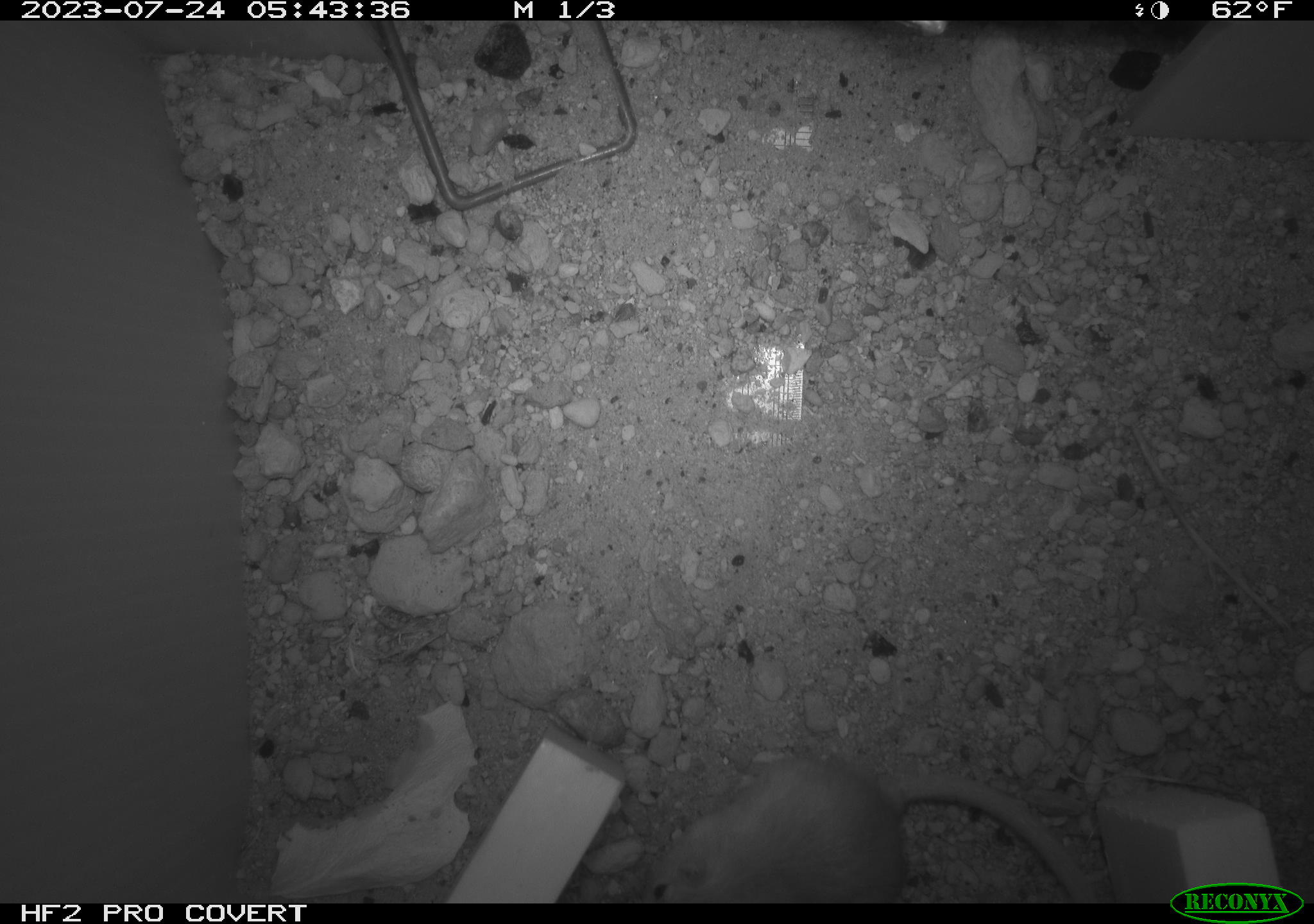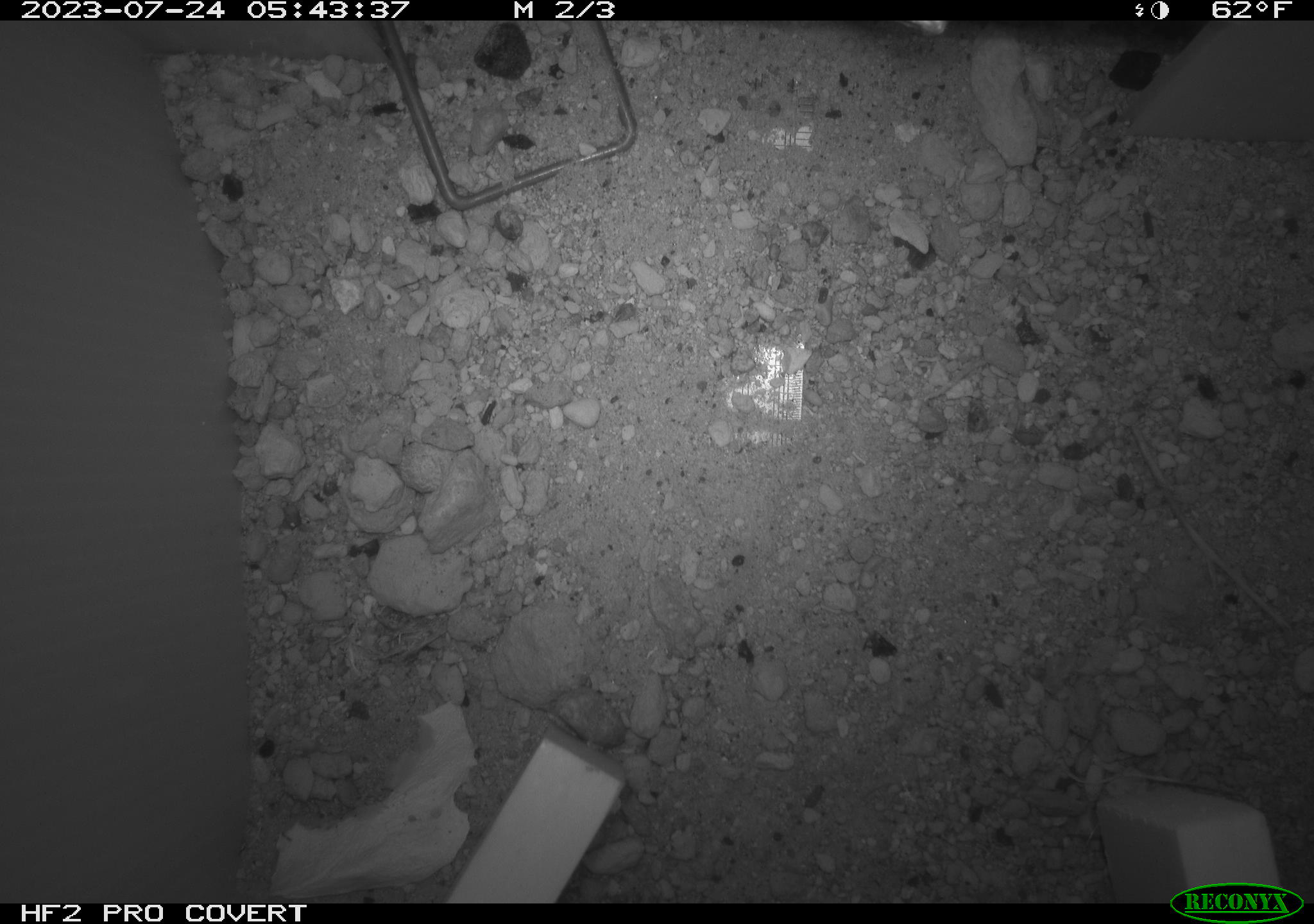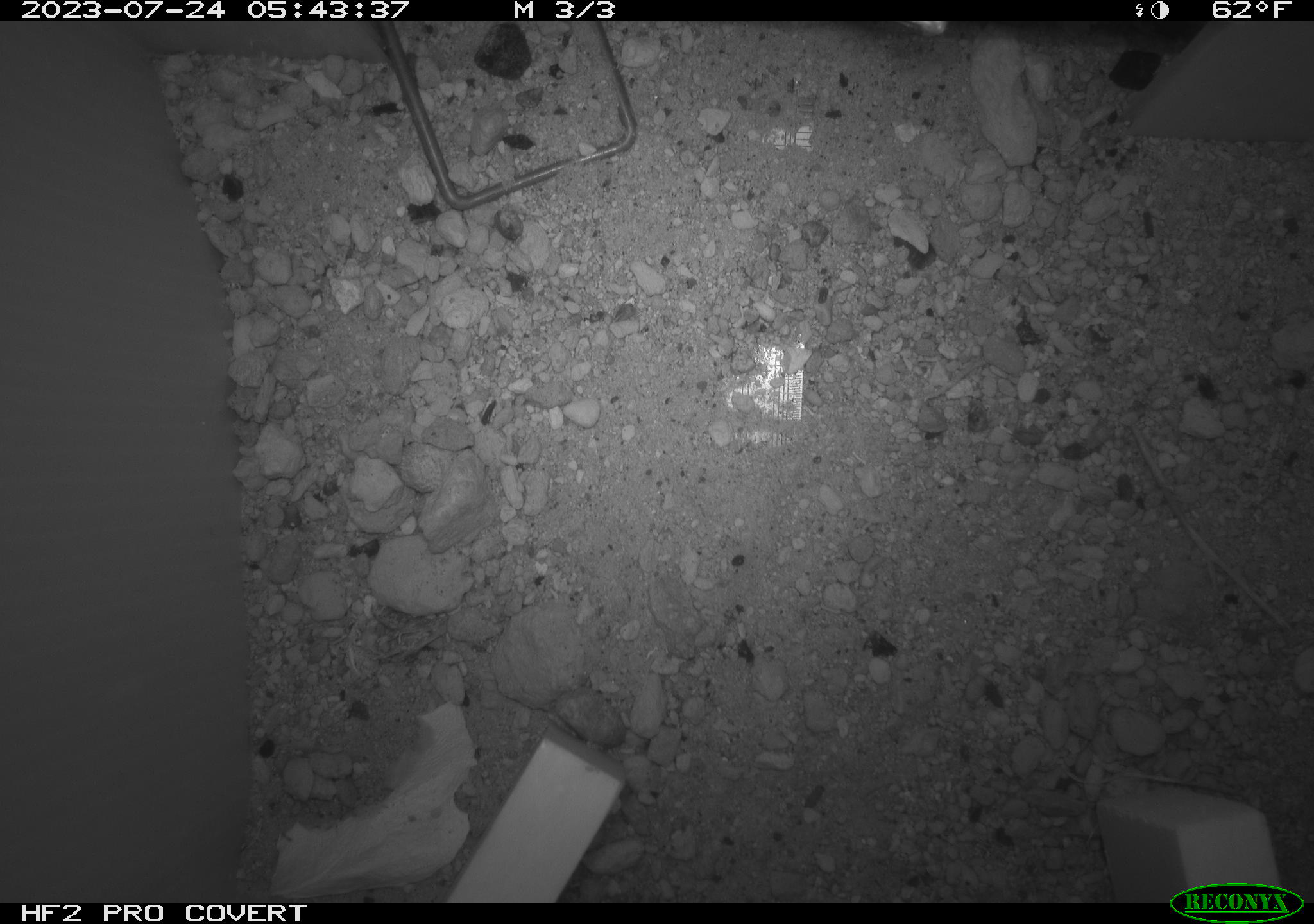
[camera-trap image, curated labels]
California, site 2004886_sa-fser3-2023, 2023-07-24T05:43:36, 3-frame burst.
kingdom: Animalia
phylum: Chordata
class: Mammalia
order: Rodentia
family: Heteromyidae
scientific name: Heteromyidae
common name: kangaroo rats and pocket mice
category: heteromyidae family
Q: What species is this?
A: Heteromyidae family (kangaroo rats and pocket mice) (Heteromyidae).